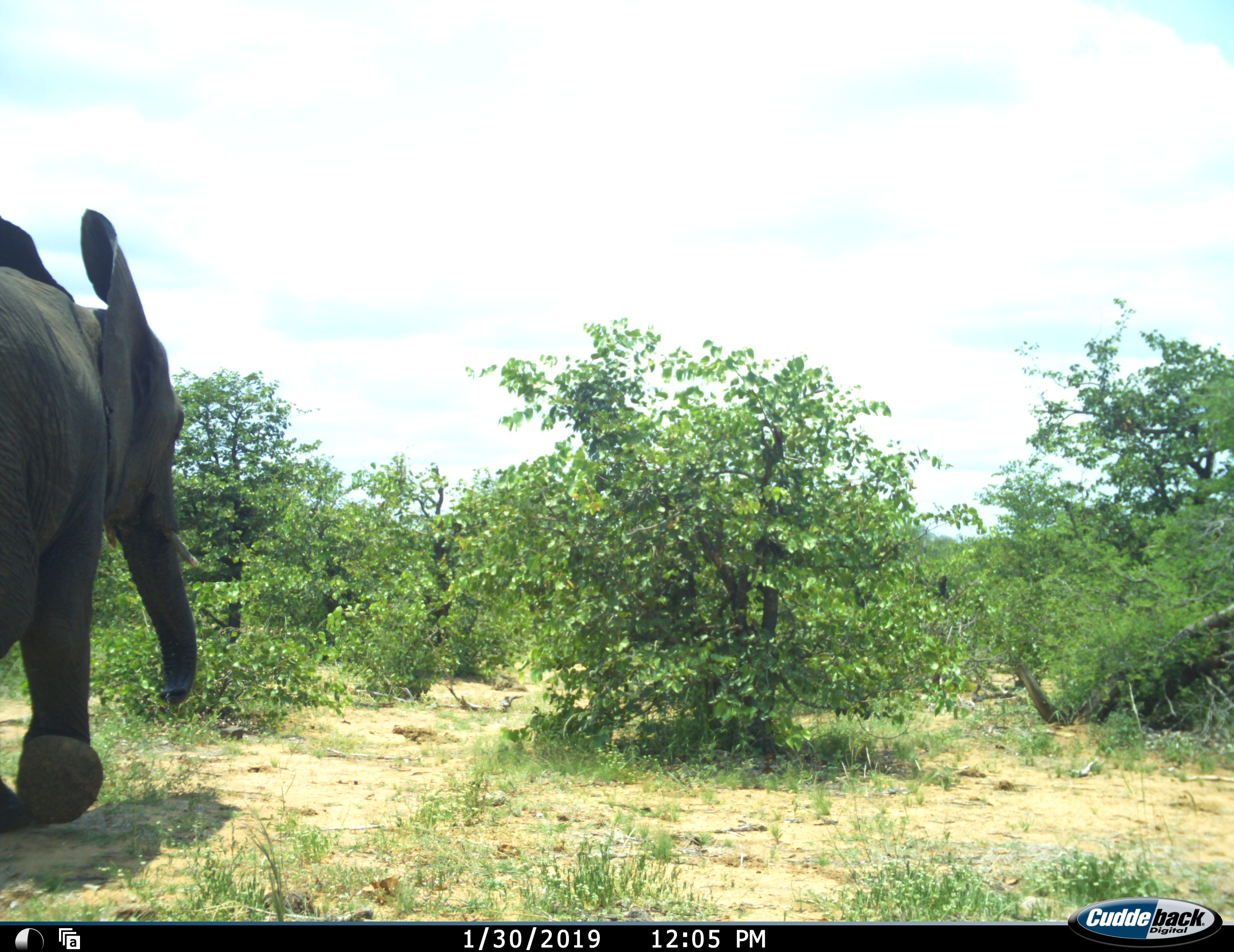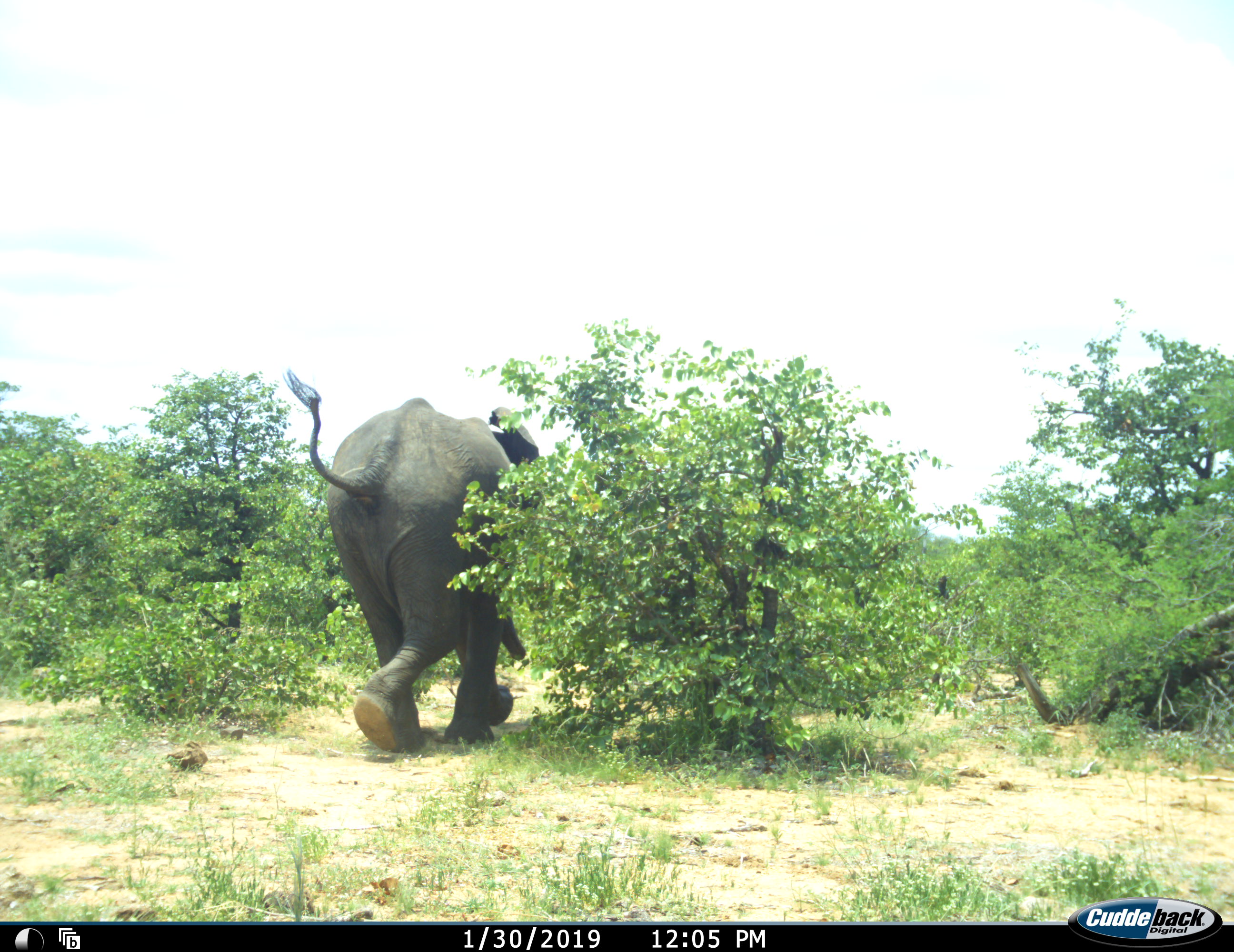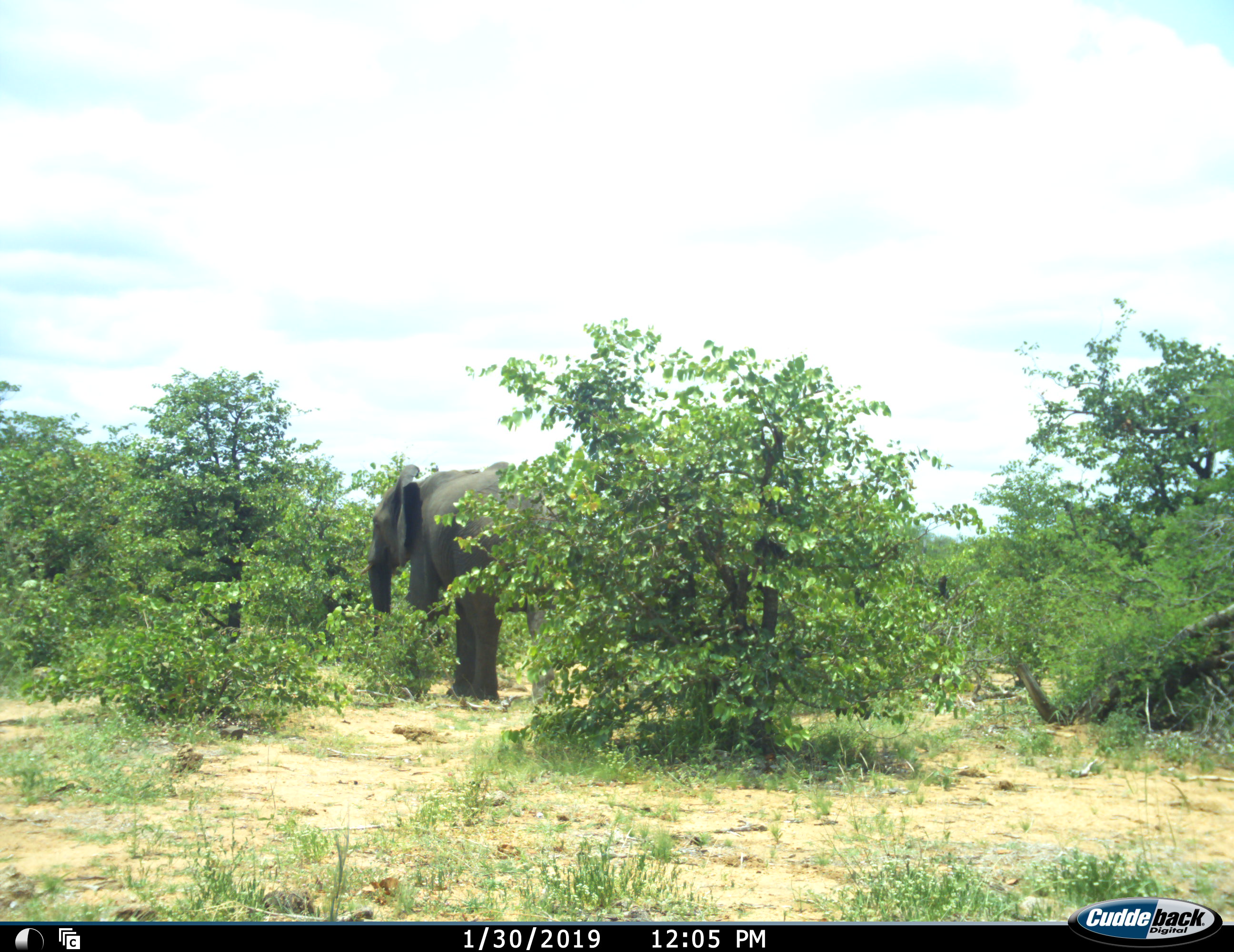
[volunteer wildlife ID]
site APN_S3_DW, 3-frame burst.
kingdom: Animalia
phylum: Chordata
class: Mammalia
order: Proboscidea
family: Elephantidae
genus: Loxodonta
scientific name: Loxodonta africana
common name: african bush elephant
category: elephant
Elephant (african bush elephant) (Loxodonta africana), count 1. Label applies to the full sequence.